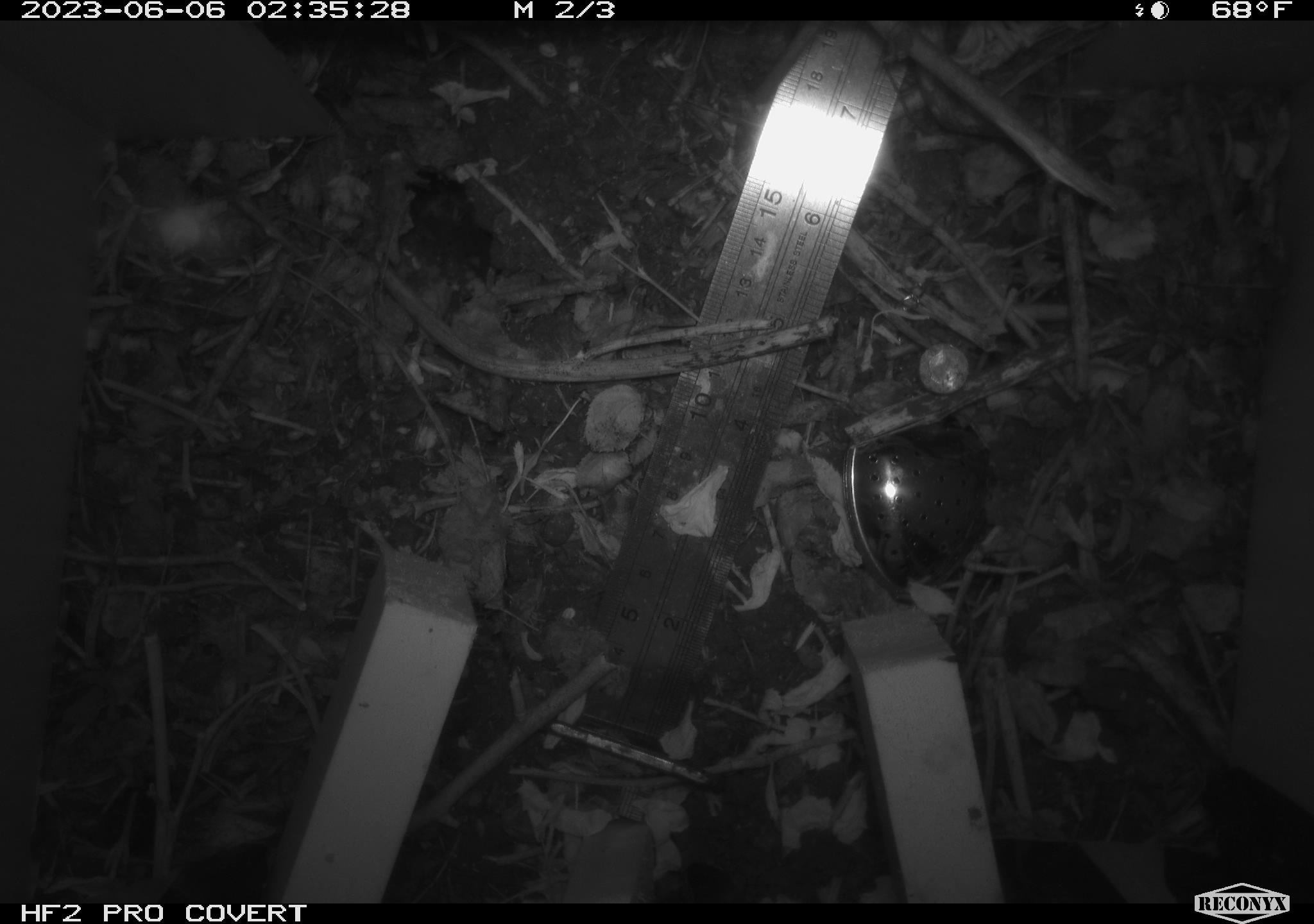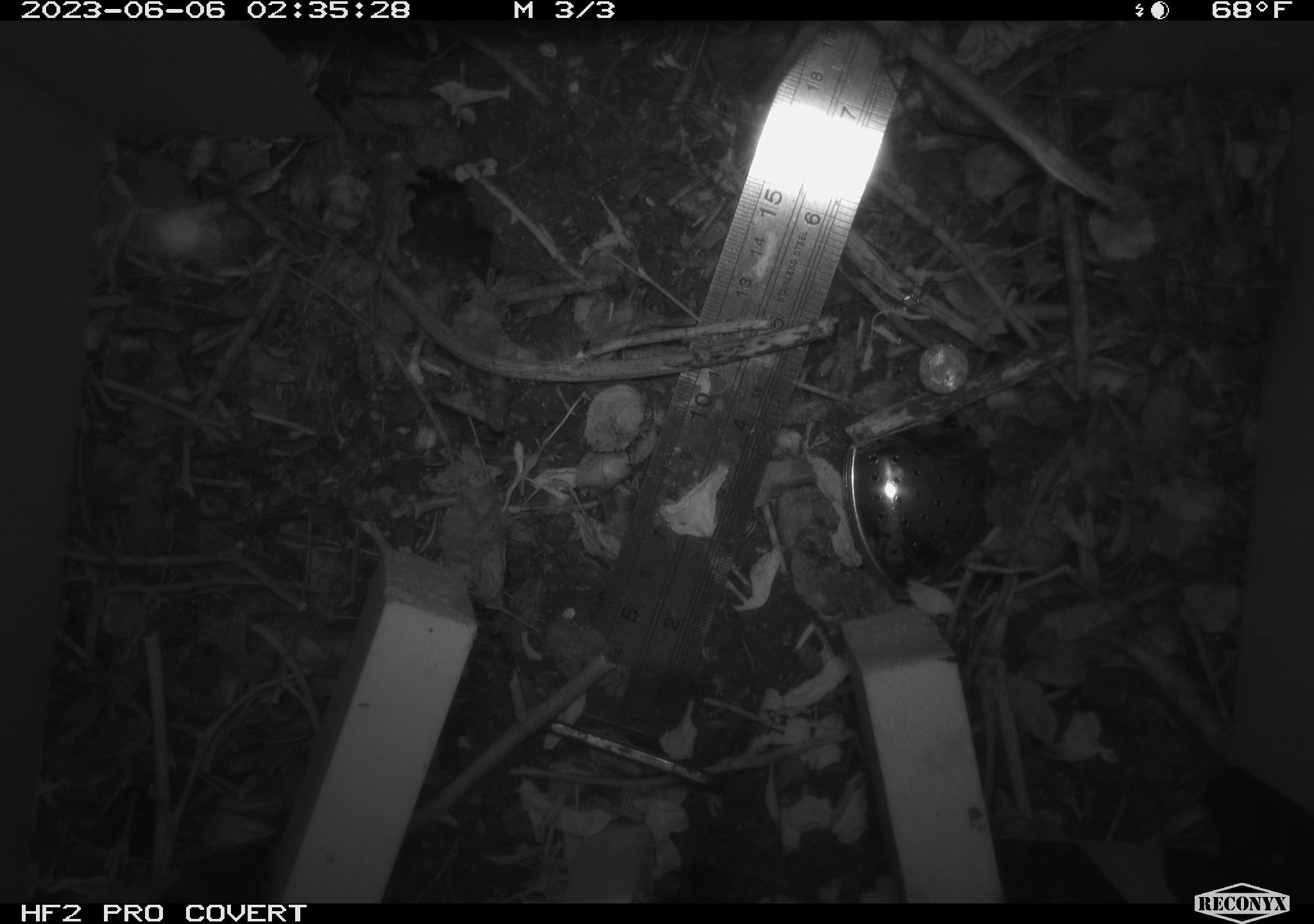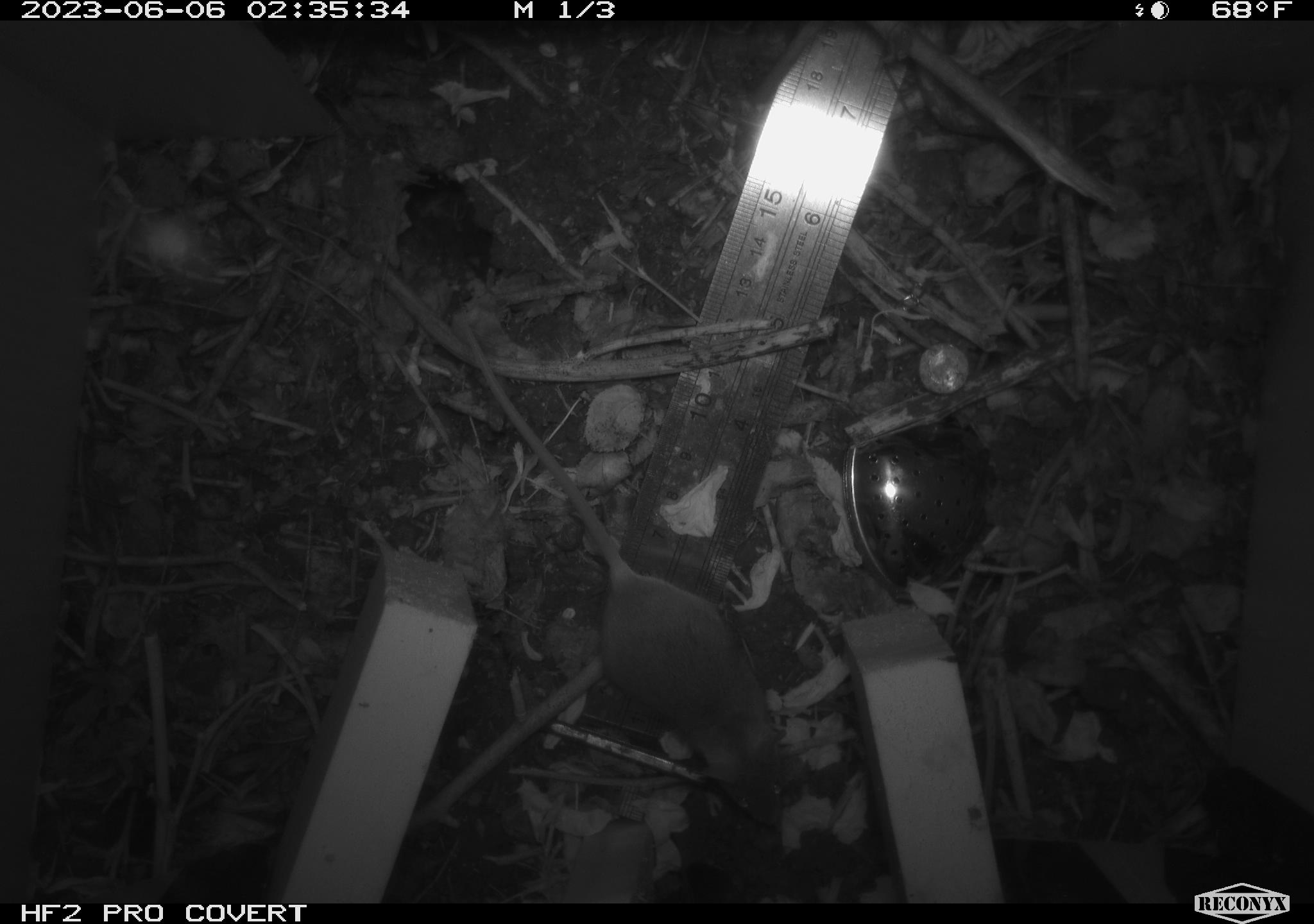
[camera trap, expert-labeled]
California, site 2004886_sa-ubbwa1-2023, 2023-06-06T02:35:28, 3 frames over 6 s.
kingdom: Animalia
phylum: Chordata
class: Mammalia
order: Rodentia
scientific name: Rodentia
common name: rodent